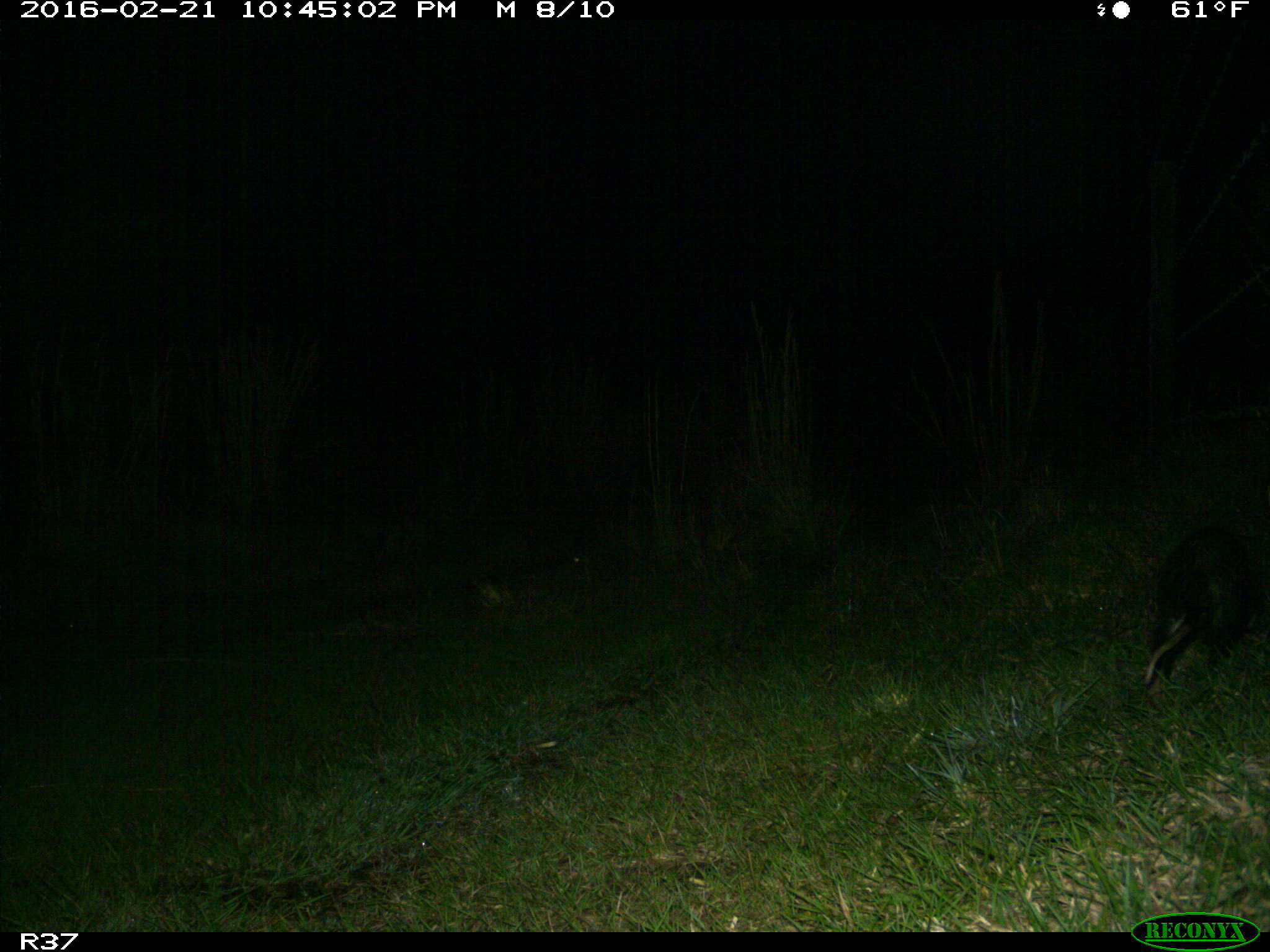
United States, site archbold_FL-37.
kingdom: Animalia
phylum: Chordata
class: Mammalia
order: Didelphimorphia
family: Didelphidae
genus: Didelphis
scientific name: Didelphis virginiana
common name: virginia opossum